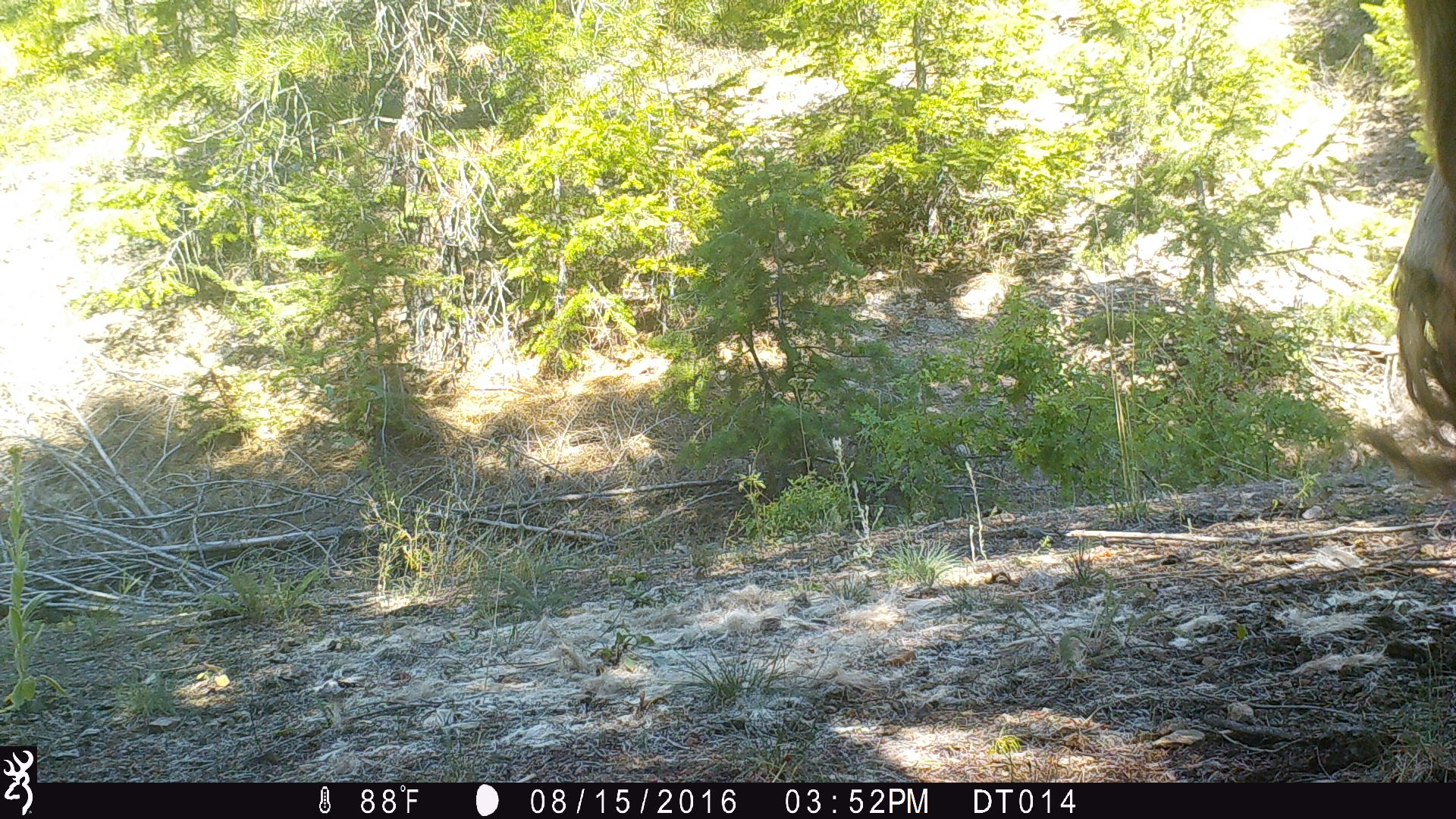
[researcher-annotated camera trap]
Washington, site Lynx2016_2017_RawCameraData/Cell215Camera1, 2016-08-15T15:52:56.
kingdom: Animalia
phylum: Chordata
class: Mammalia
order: Artiodactyla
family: Bovidae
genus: Bos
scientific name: Bos taurus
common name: domestic cattle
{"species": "domestic cattle (Bos taurus)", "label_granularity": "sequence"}